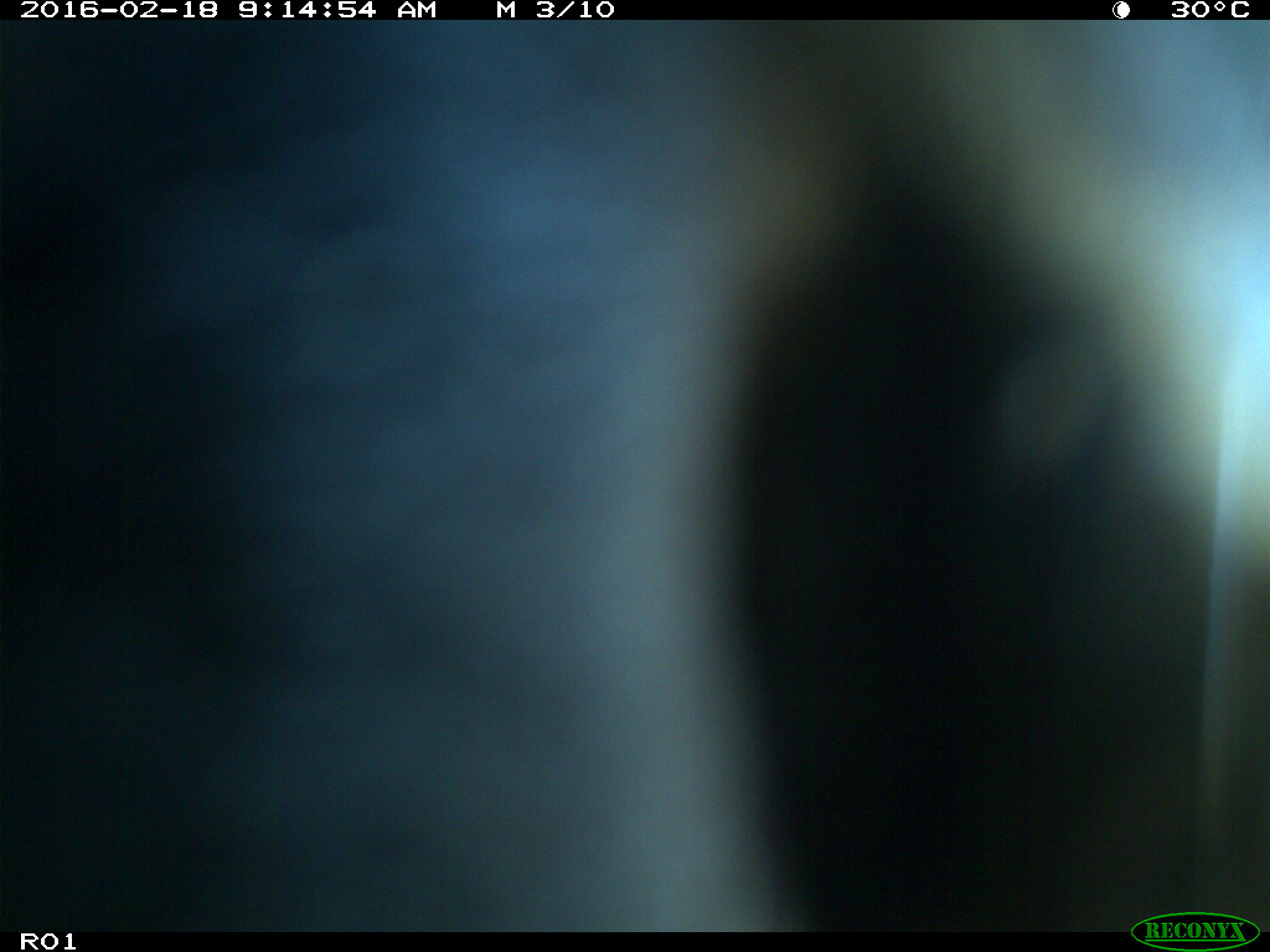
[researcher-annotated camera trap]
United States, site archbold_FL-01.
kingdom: Animalia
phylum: Chordata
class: Mammalia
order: Artiodactyla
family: Bovidae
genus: Bos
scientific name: Bos taurus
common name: domestic cow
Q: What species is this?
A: Bos taurus (domestic cow).